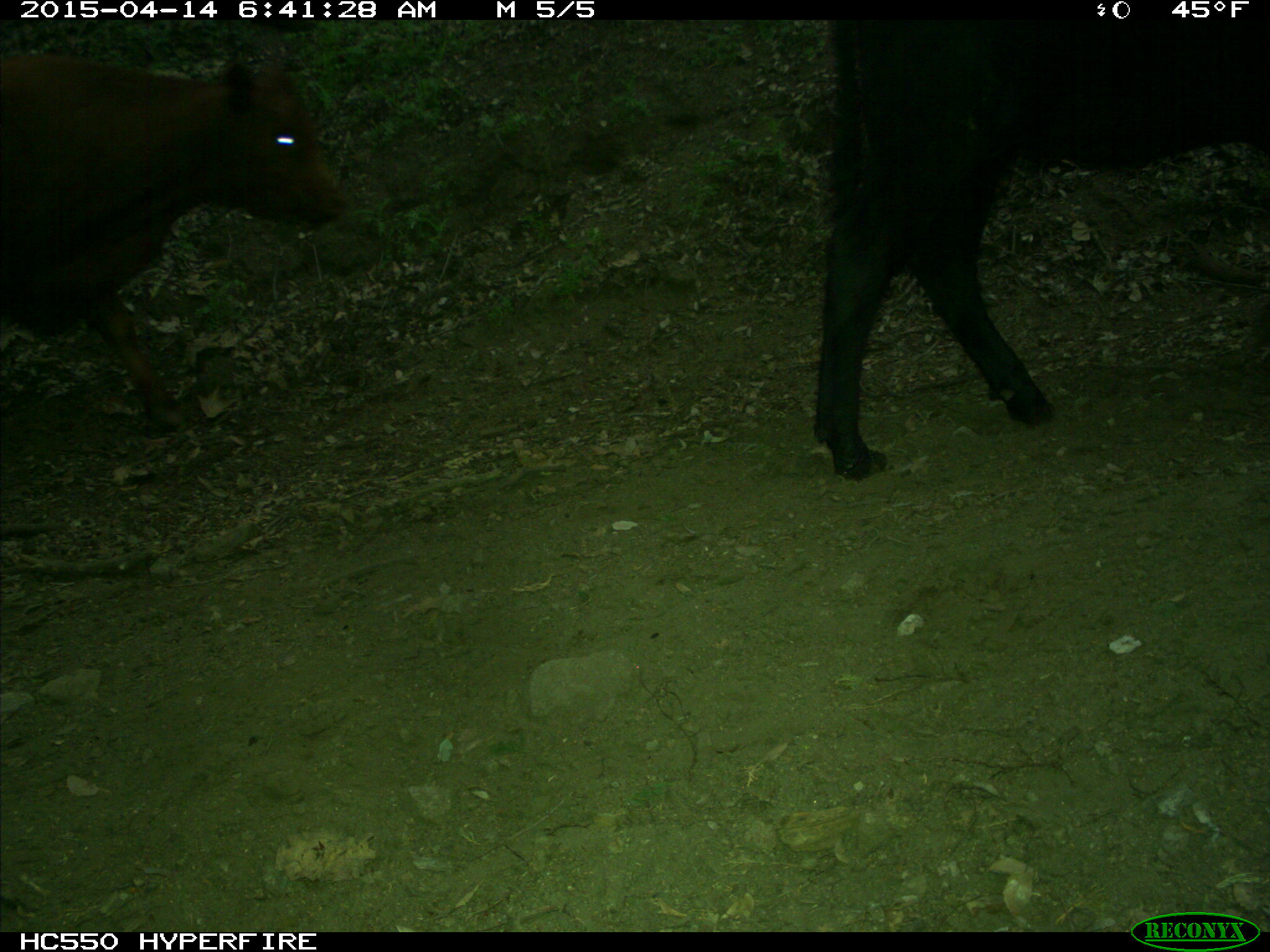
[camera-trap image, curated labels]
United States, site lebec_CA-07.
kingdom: Animalia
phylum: Chordata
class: Mammalia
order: Artiodactyla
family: Bovidae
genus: Bos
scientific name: Bos taurus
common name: domestic cow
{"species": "Bos taurus (domestic cow)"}